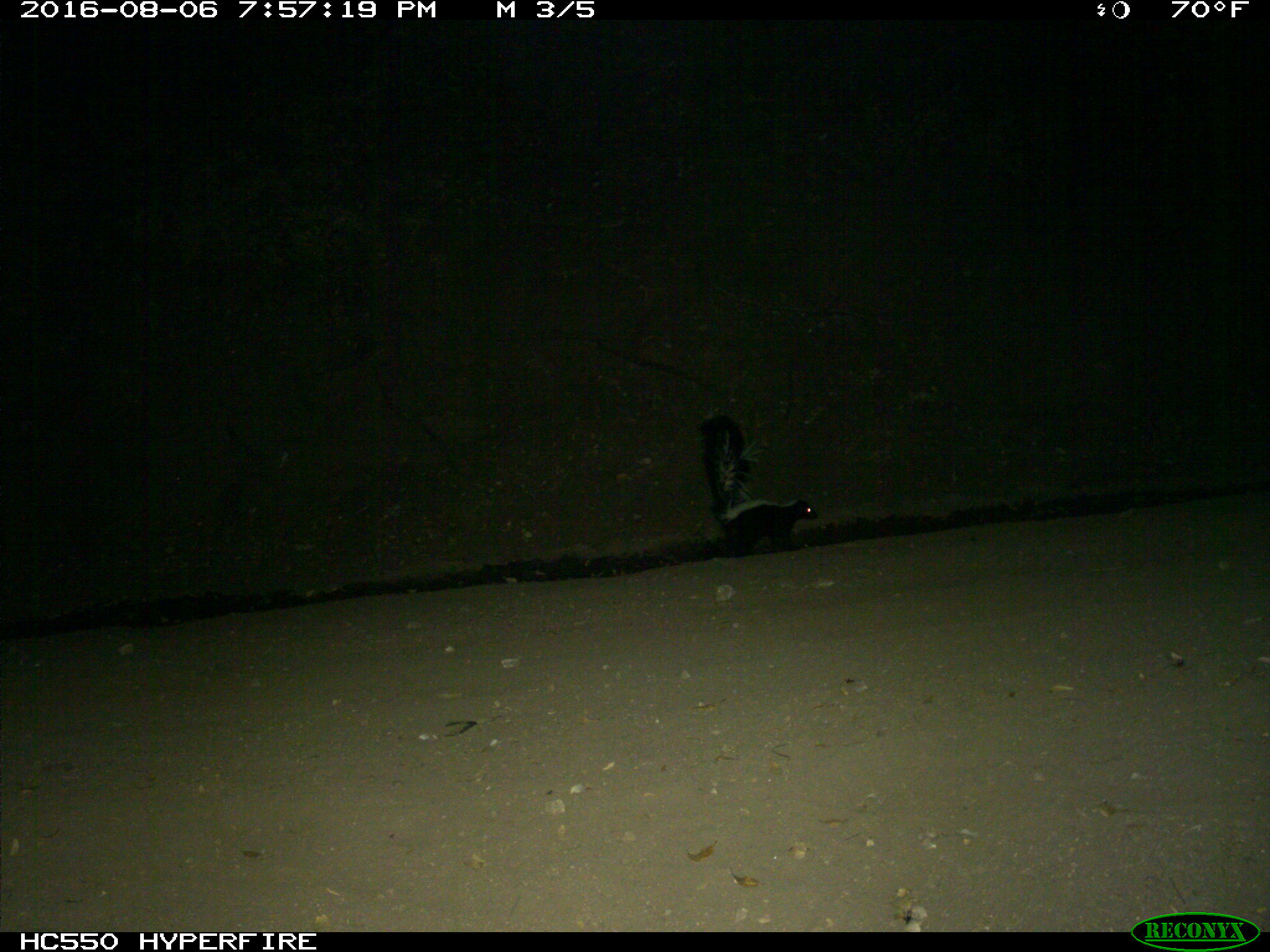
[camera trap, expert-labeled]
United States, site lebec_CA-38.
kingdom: Animalia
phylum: Chordata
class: Mammalia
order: Carnivora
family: Mephitidae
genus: Mephitis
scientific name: Mephitis mephitis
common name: striped skunk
Mephitis mephitis (striped skunk).